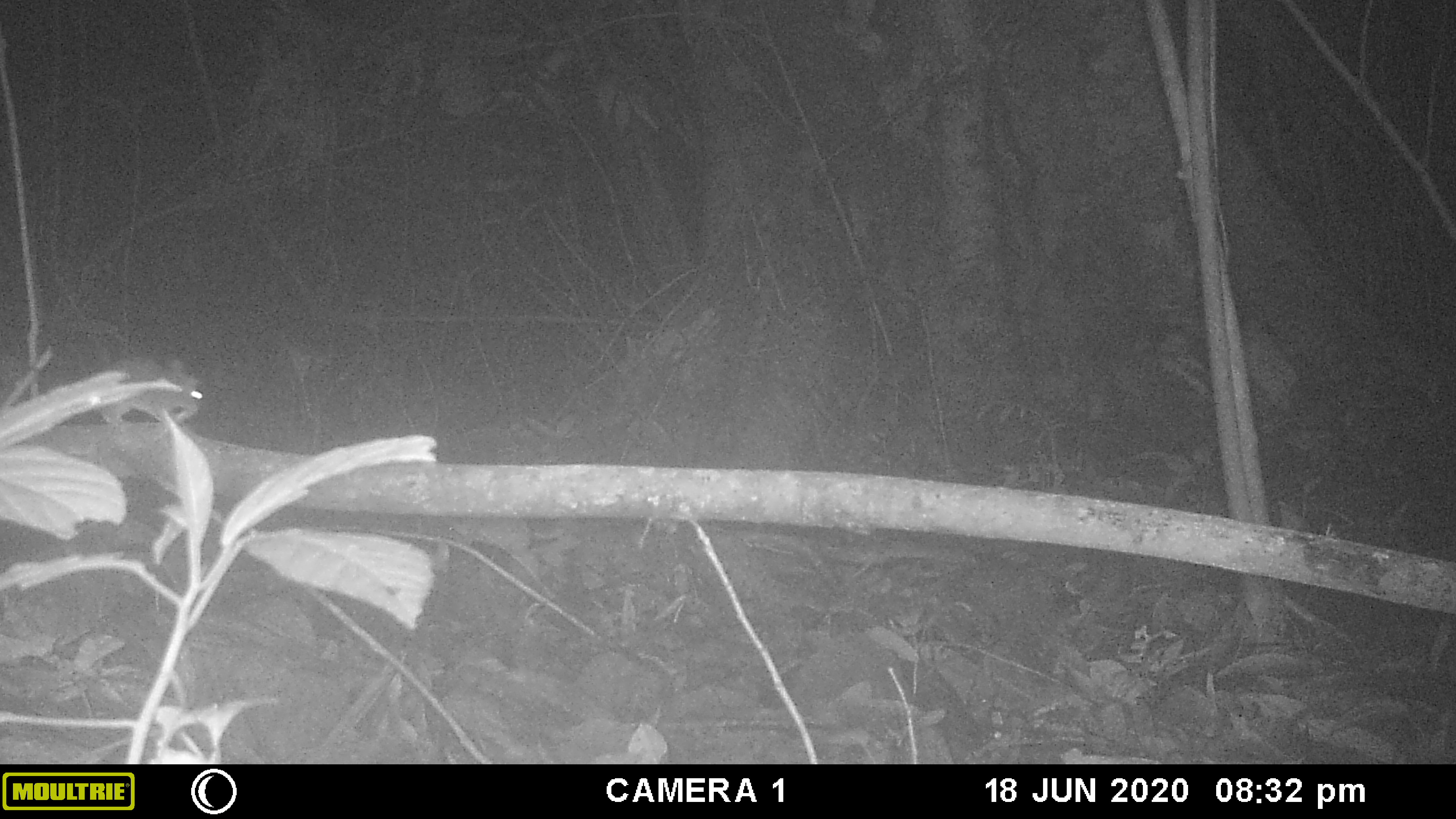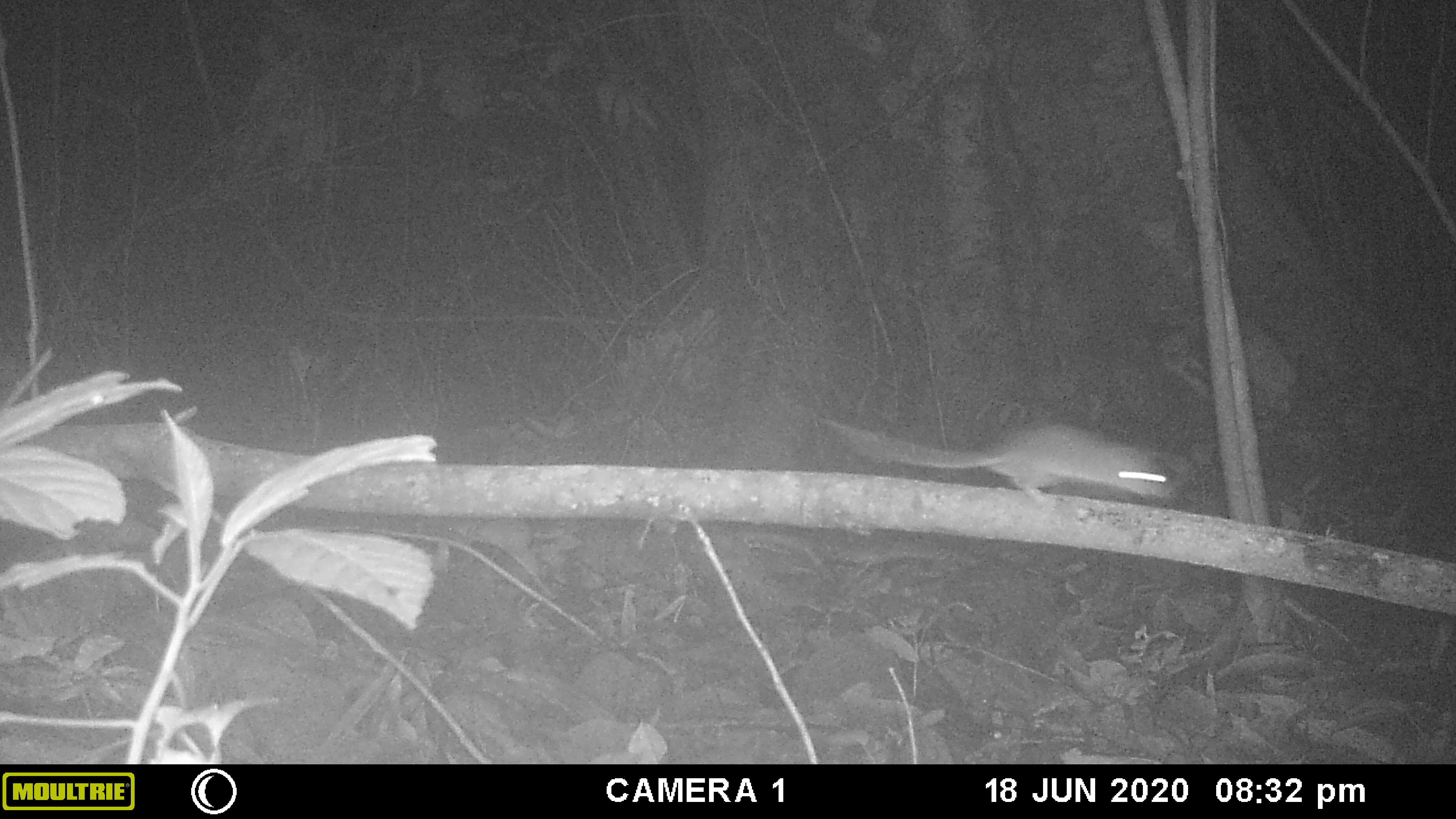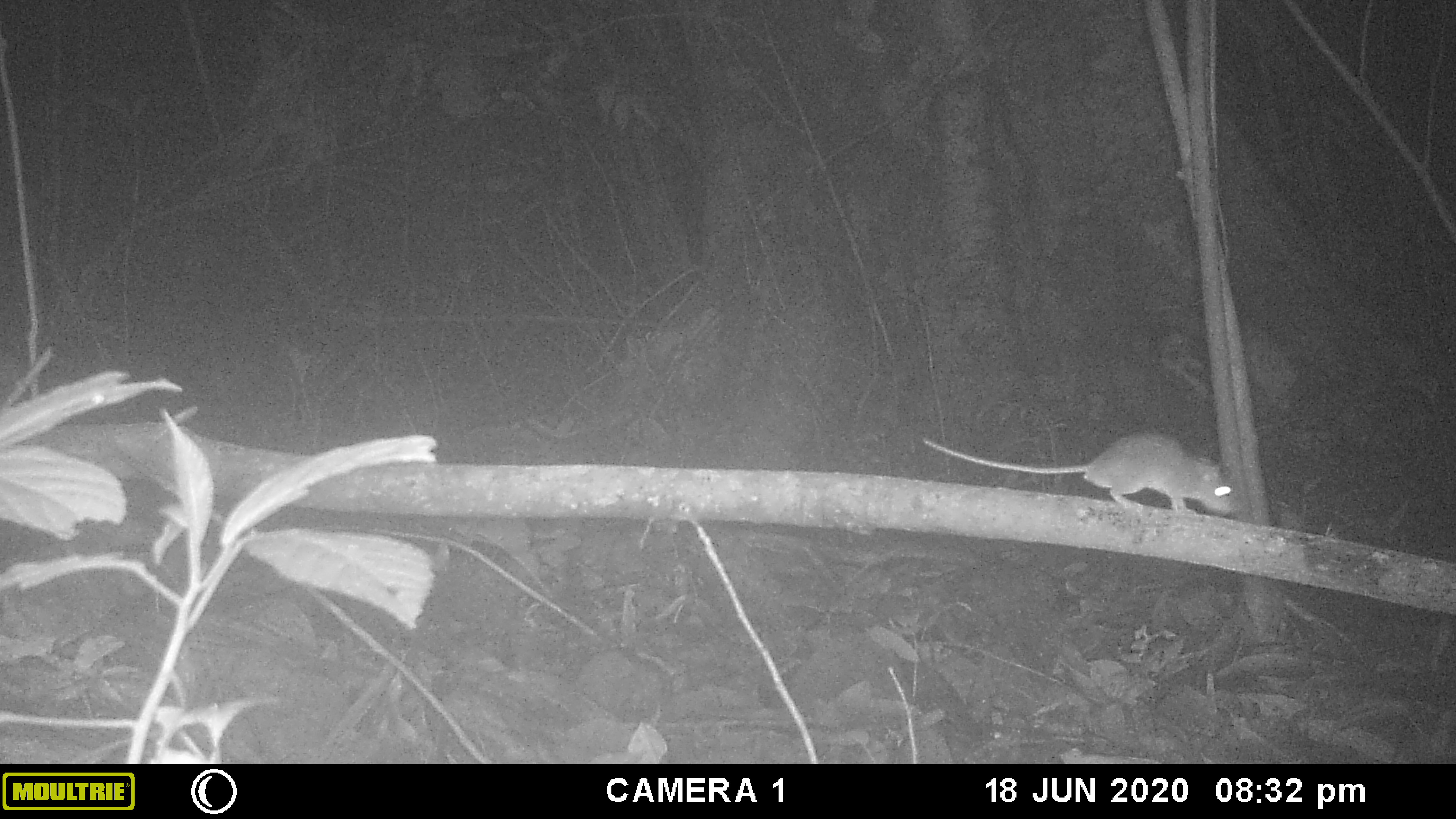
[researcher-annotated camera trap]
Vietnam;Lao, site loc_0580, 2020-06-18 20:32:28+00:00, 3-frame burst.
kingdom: Animalia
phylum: Chordata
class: Mammalia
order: Rodentia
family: Muridae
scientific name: Muridae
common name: old-world mice and rats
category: unidentified murid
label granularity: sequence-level